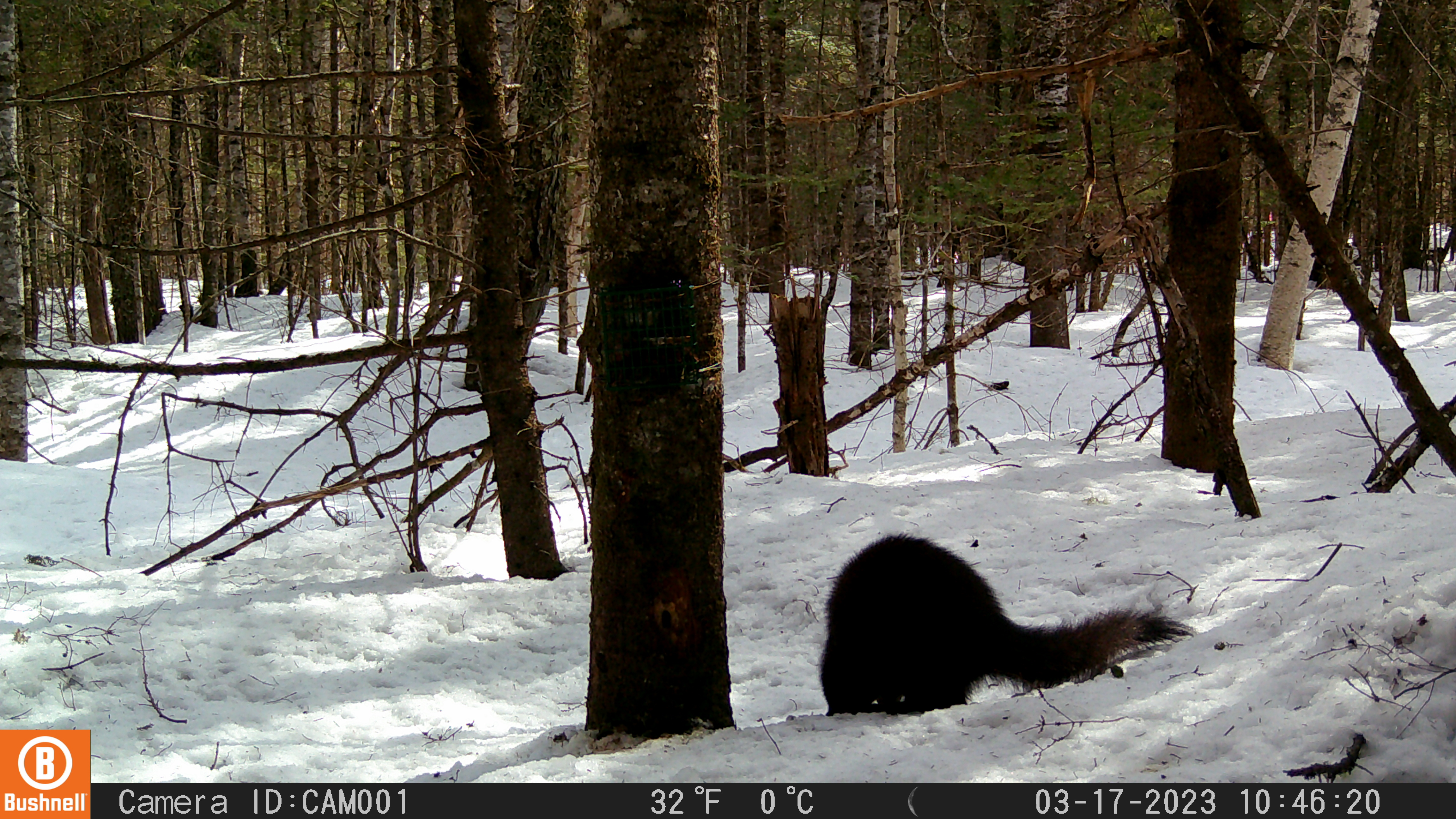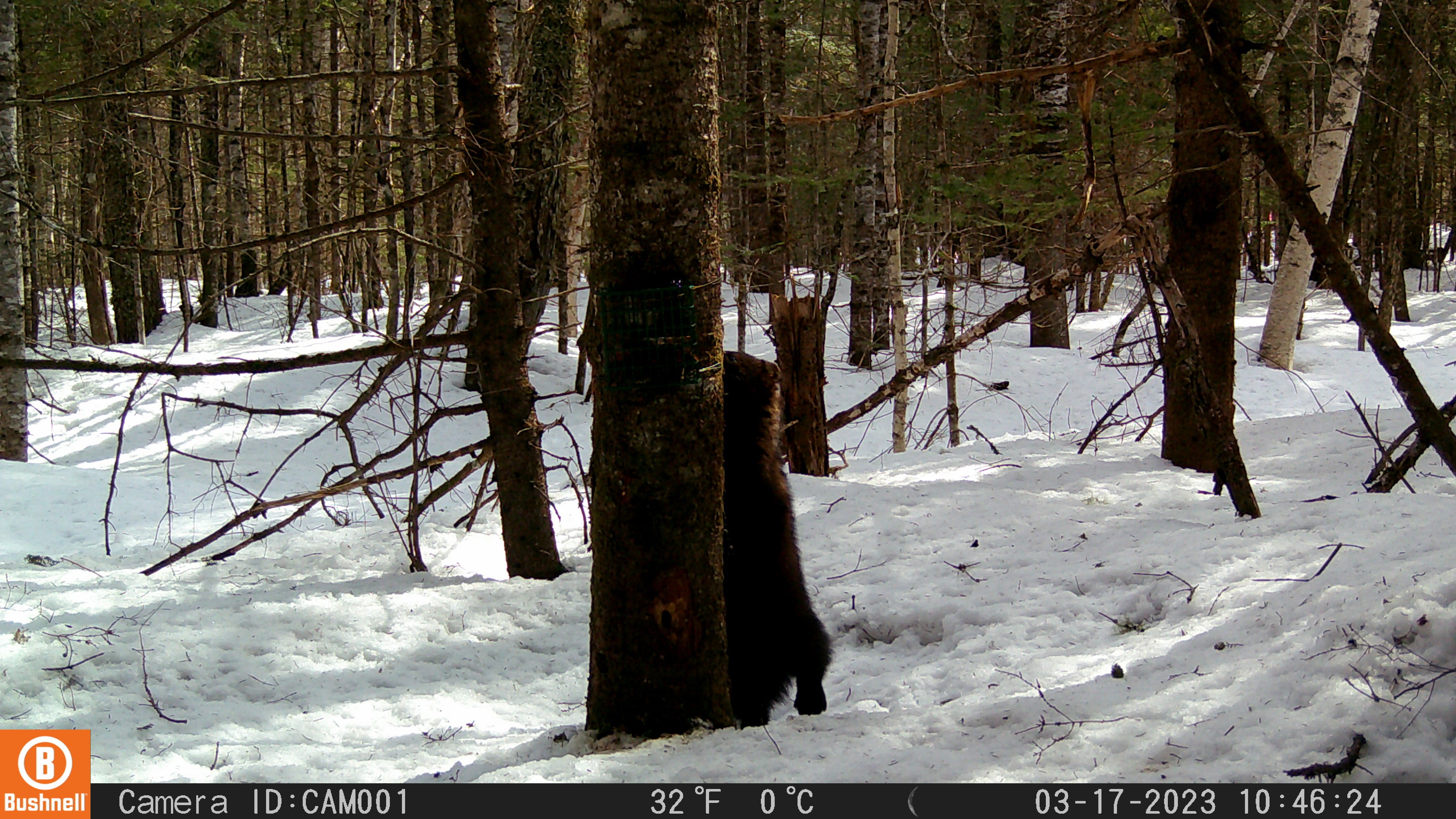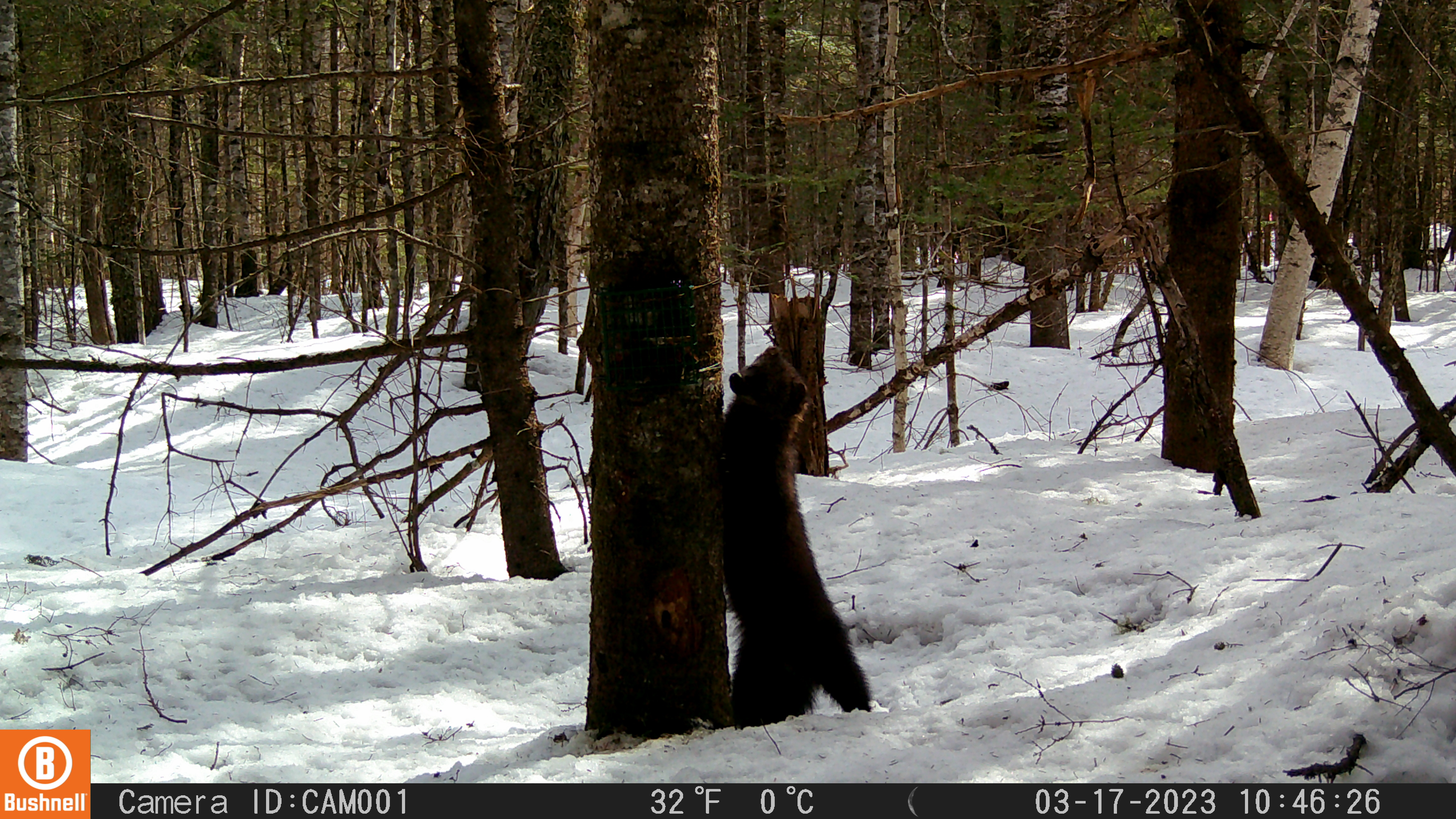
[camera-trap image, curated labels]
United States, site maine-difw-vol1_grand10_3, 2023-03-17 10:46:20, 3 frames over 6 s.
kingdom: Animalia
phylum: Chordata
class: Mammalia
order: Carnivora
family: Mustelidae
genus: Pekania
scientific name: Pekania pennanti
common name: fisher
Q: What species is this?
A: Fisher (Pekania pennanti).